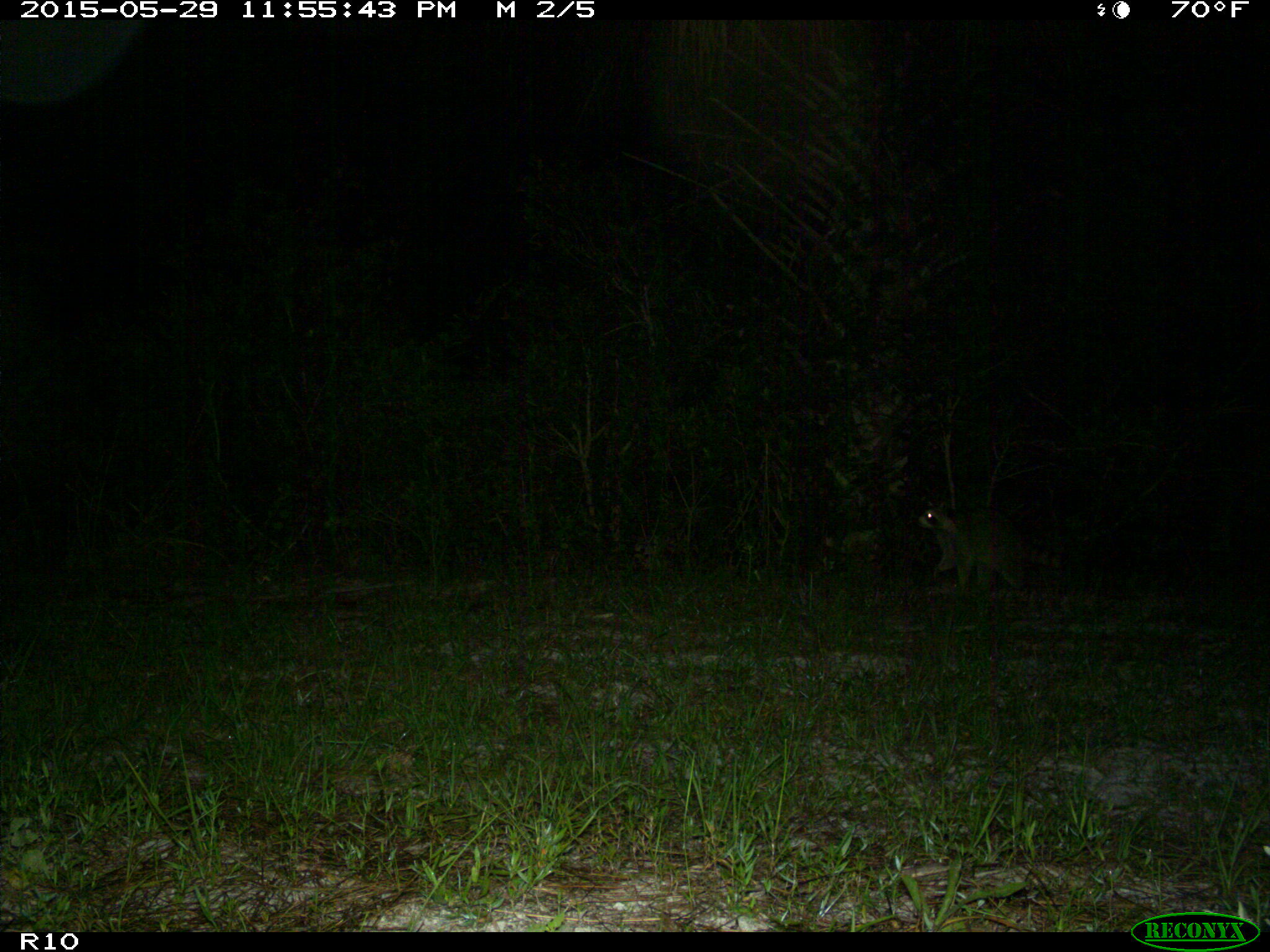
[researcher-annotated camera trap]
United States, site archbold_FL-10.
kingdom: Animalia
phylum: Chordata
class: Mammalia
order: Carnivora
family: Procyonidae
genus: Procyon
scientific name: Procyon lotor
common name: common raccoon